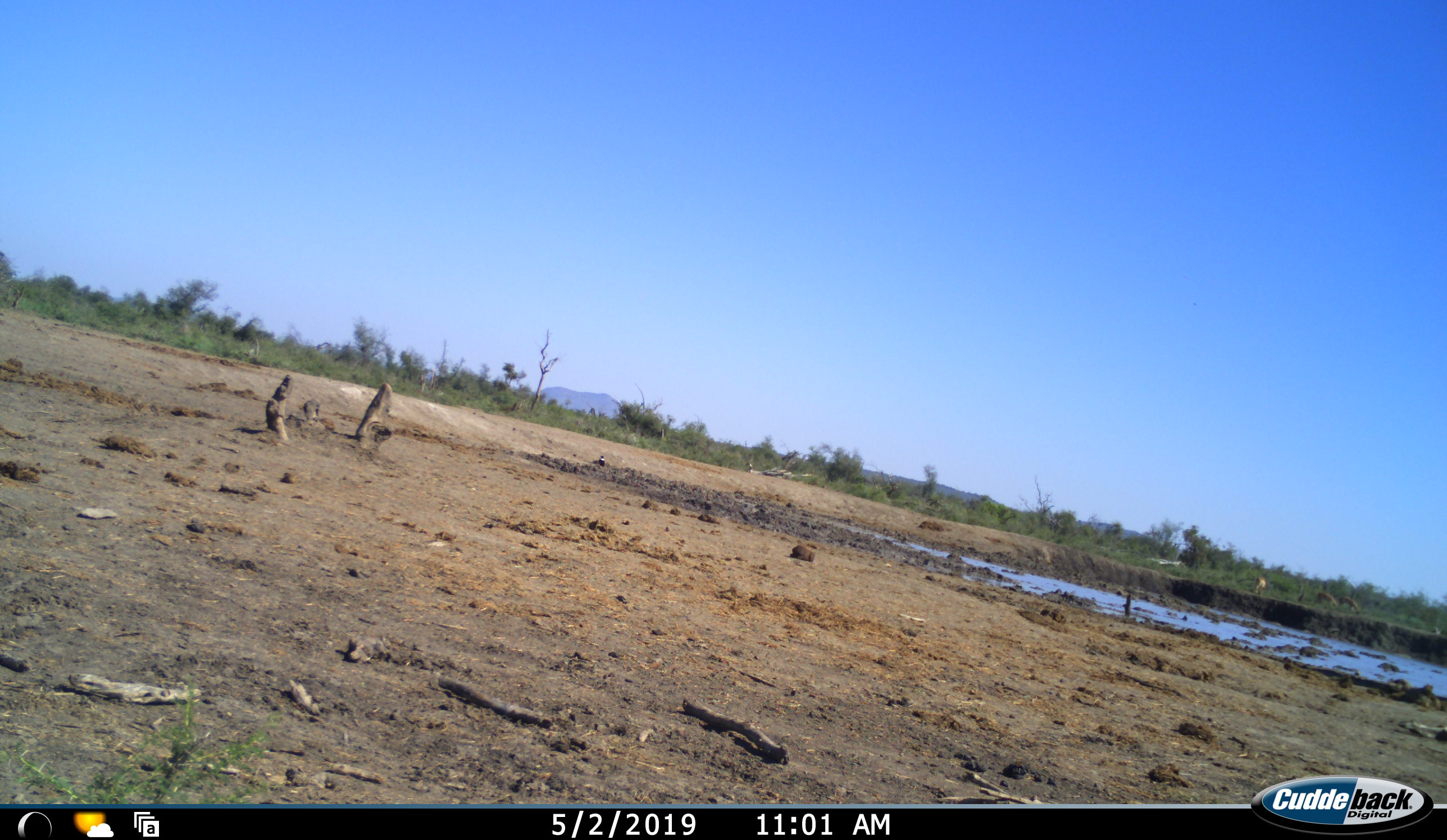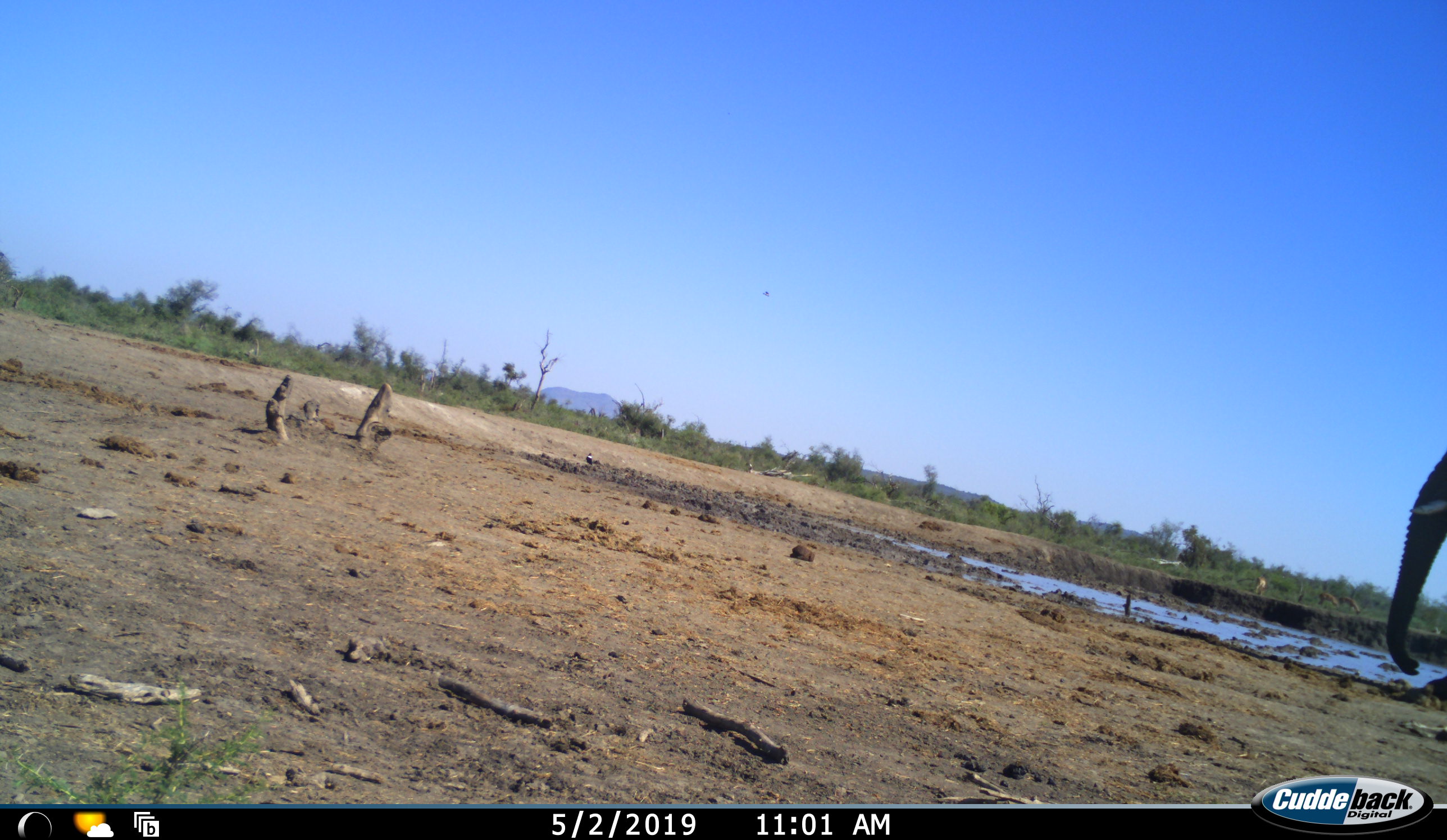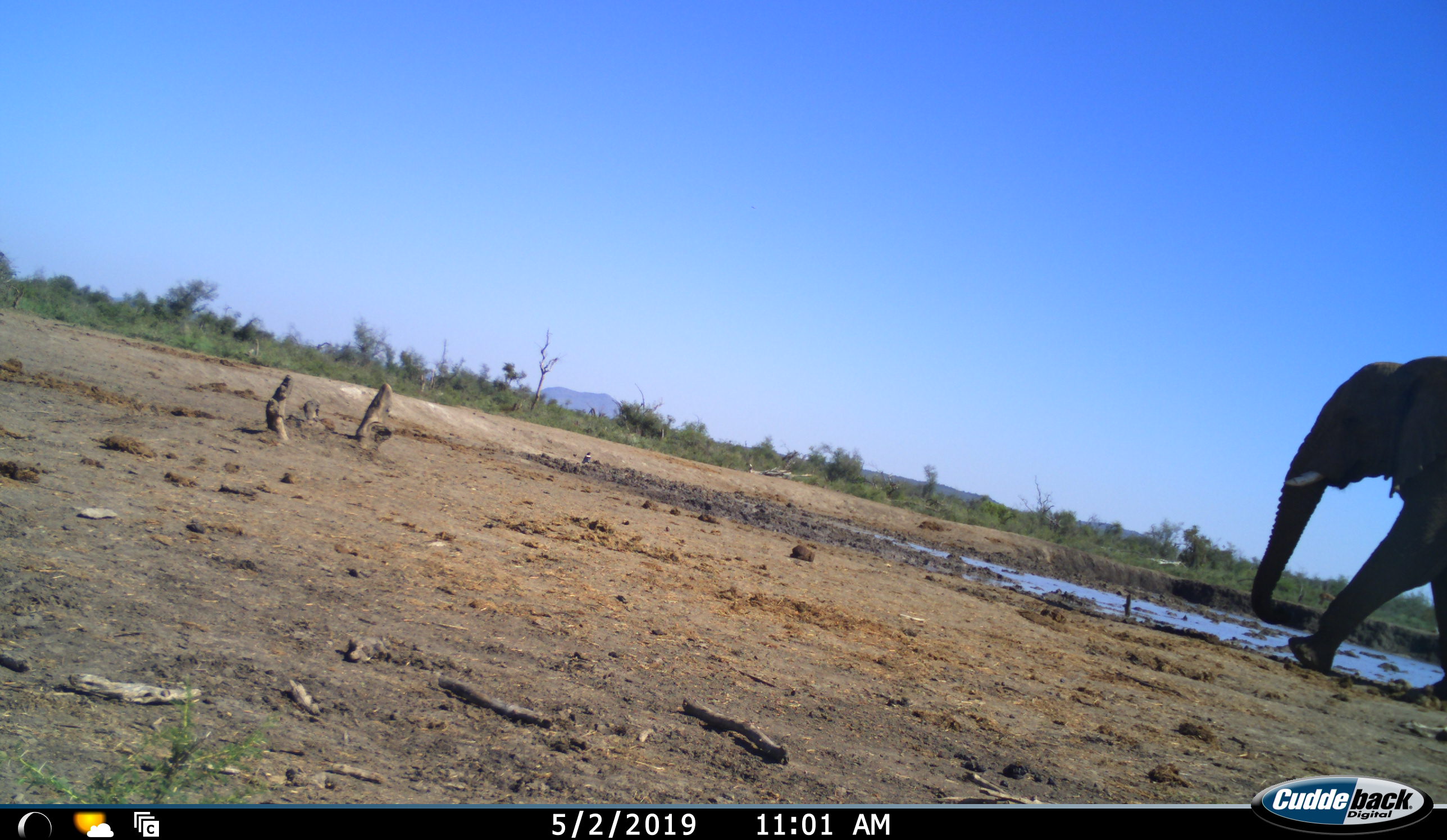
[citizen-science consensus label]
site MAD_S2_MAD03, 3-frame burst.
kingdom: Animalia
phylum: Chordata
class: Mammalia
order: Proboscidea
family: Elephantidae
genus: Loxodonta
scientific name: Loxodonta africana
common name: african bush elephant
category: elephant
Elephant (african bush elephant) (Loxodonta africana), count 1. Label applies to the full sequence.